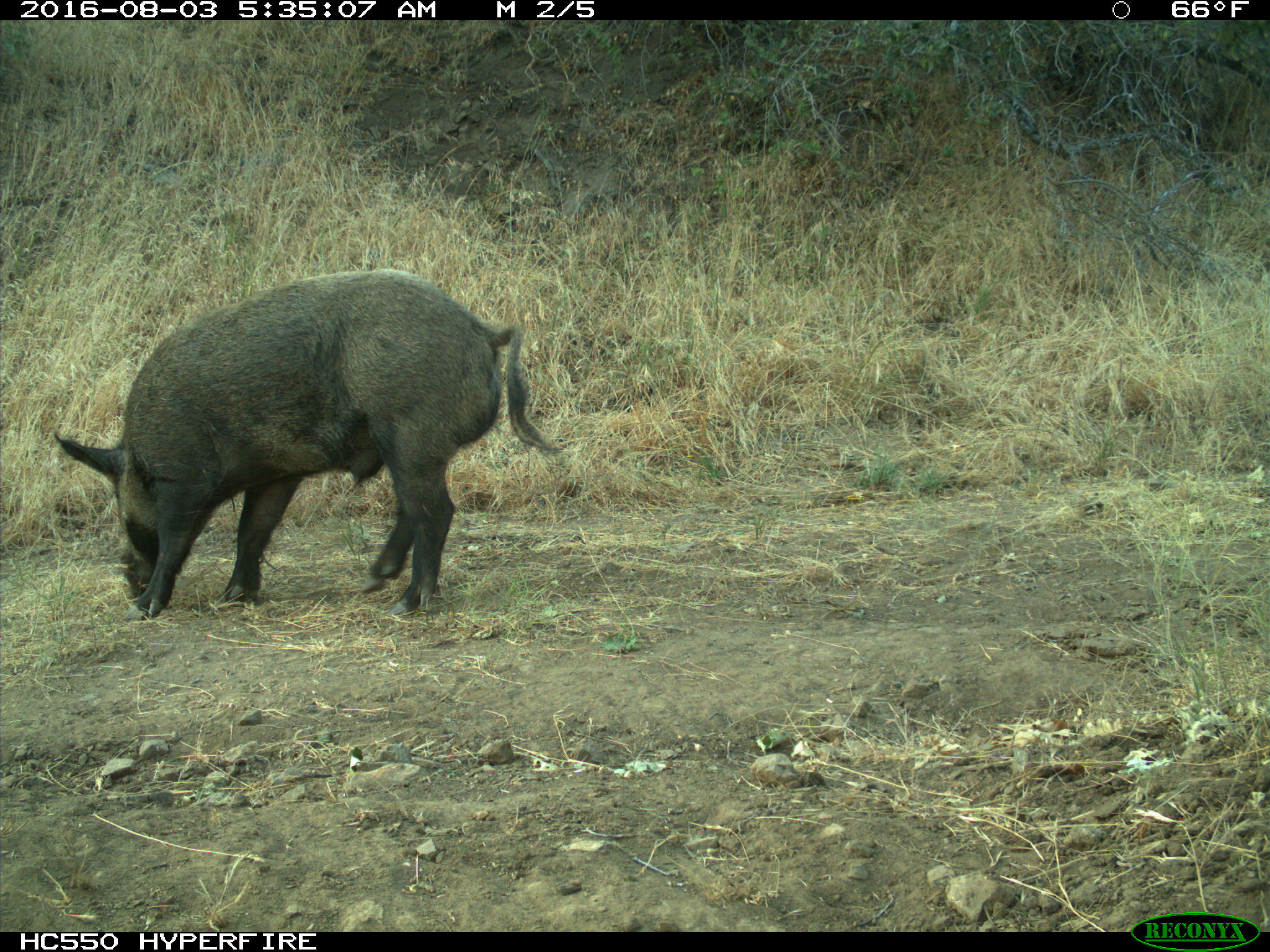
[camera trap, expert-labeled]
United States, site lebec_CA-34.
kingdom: Animalia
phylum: Chordata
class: Mammalia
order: Artiodactyla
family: Suidae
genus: Sus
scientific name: Sus scrofa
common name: wild boar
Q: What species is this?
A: Sus scrofa (wild boar).